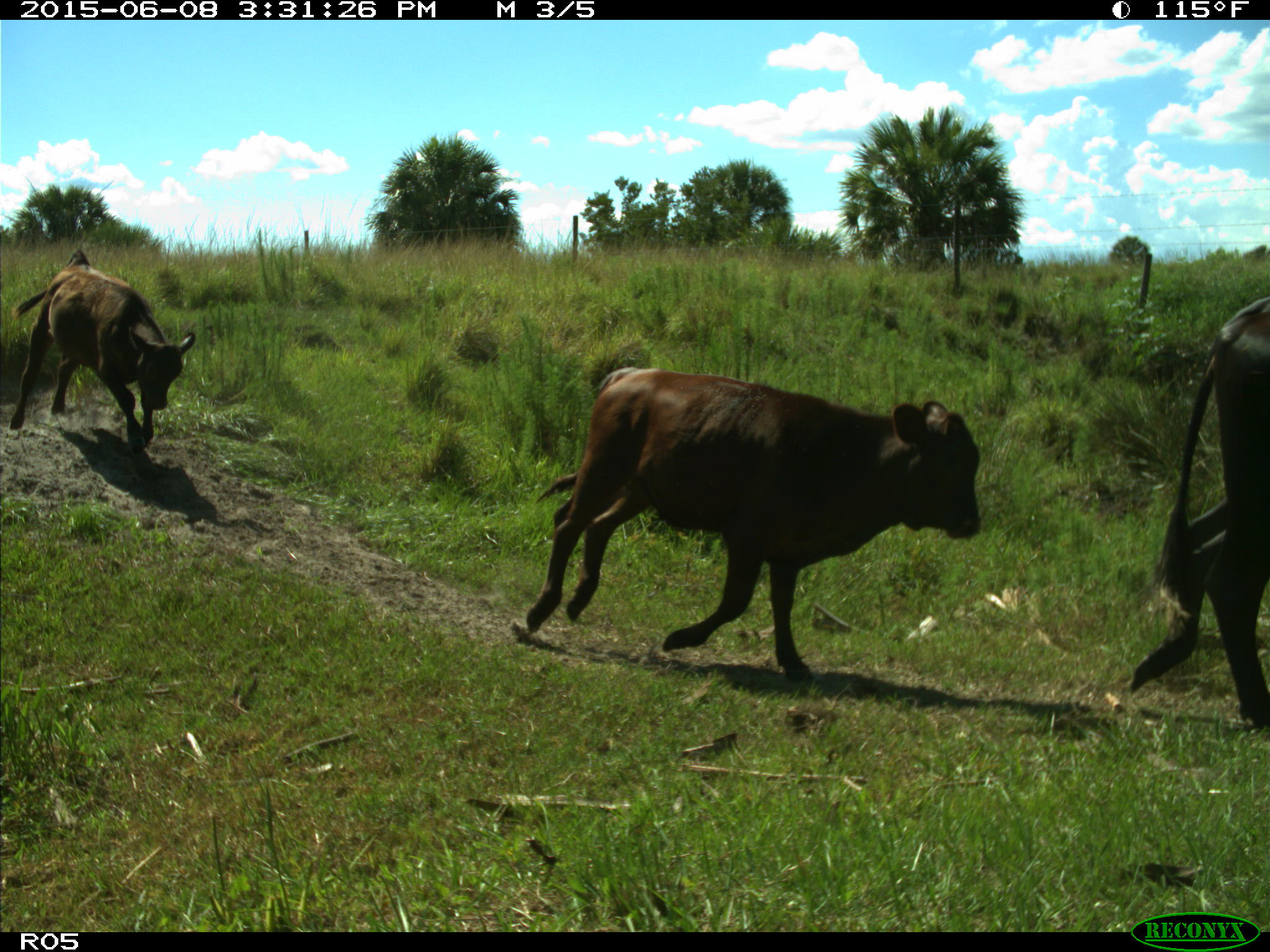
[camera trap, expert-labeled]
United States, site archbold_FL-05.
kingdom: Animalia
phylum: Chordata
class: Mammalia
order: Artiodactyla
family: Bovidae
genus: Bos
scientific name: Bos taurus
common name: domestic cow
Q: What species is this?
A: Bos taurus (domestic cow).